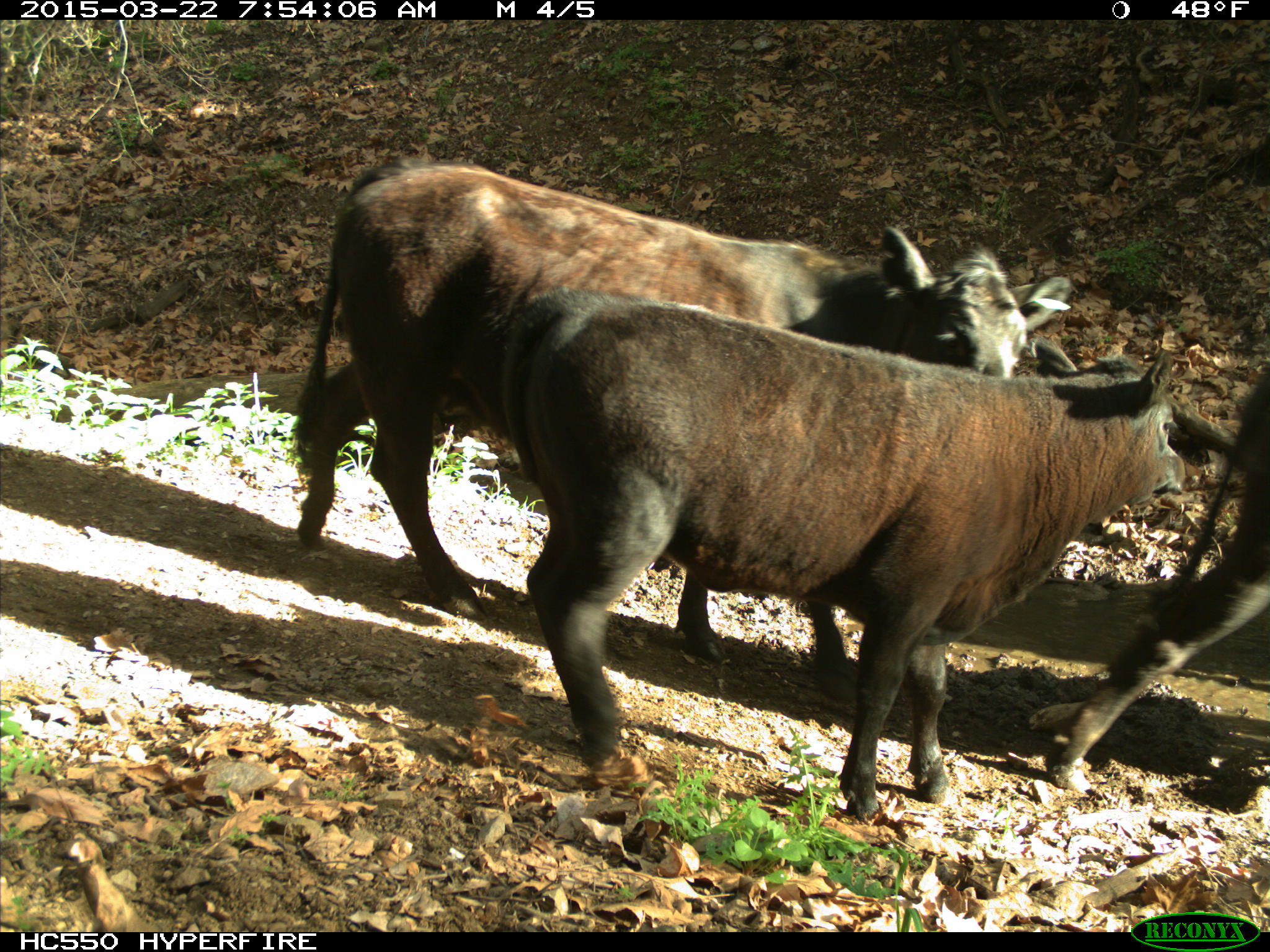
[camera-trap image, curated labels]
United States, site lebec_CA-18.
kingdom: Animalia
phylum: Chordata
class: Mammalia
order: Artiodactyla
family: Bovidae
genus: Bos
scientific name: Bos taurus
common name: domestic cow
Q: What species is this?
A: Bos taurus (domestic cow).